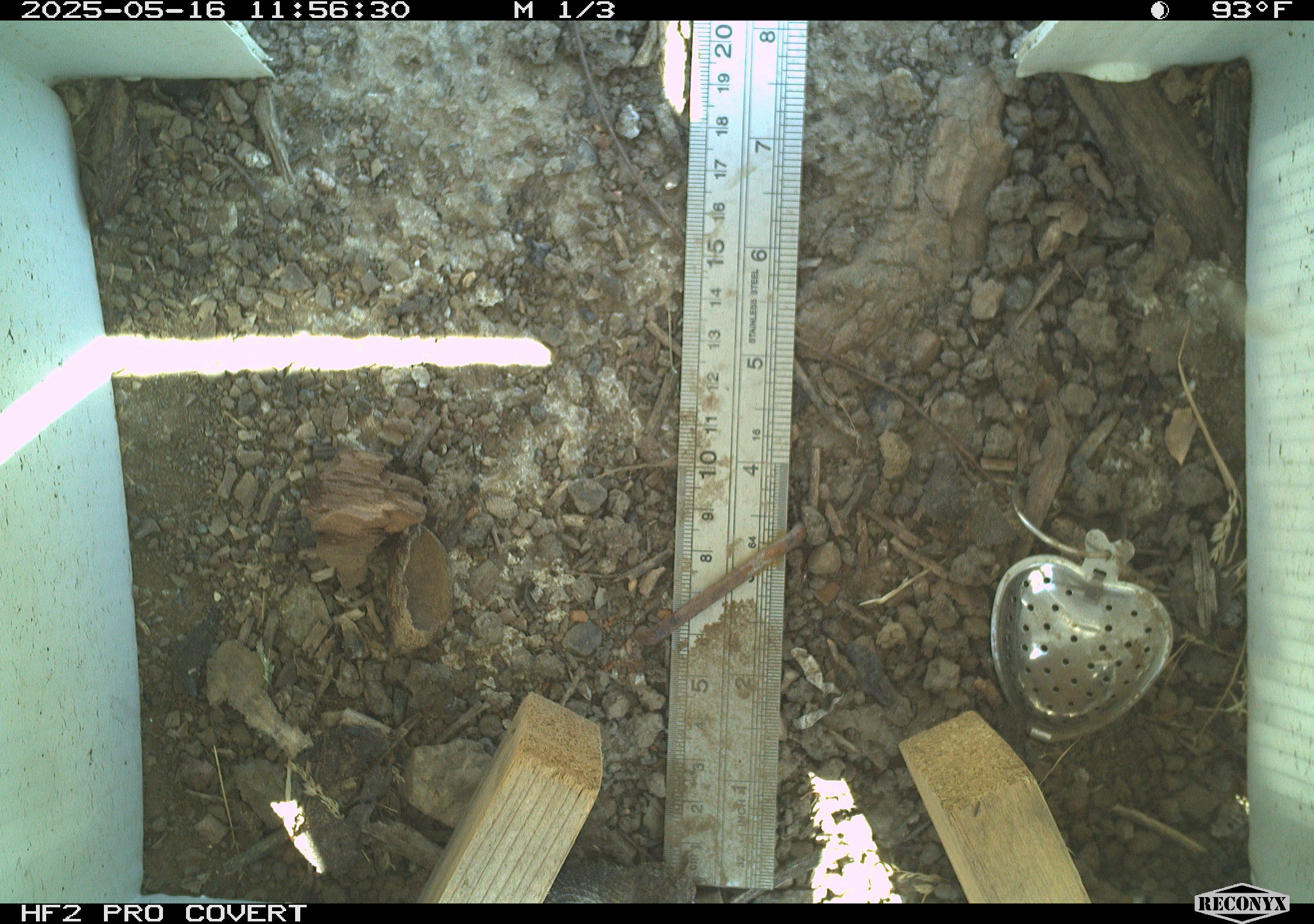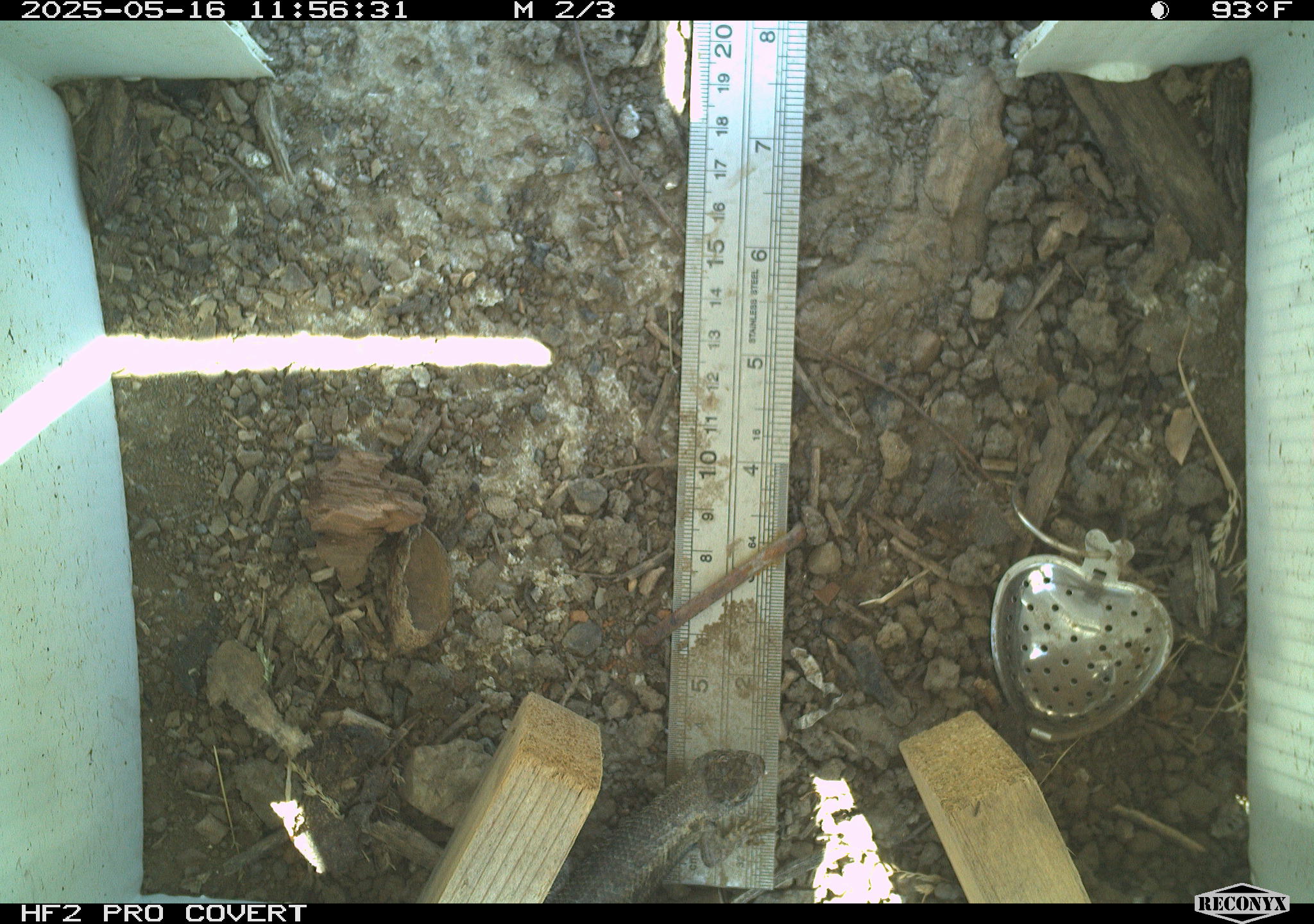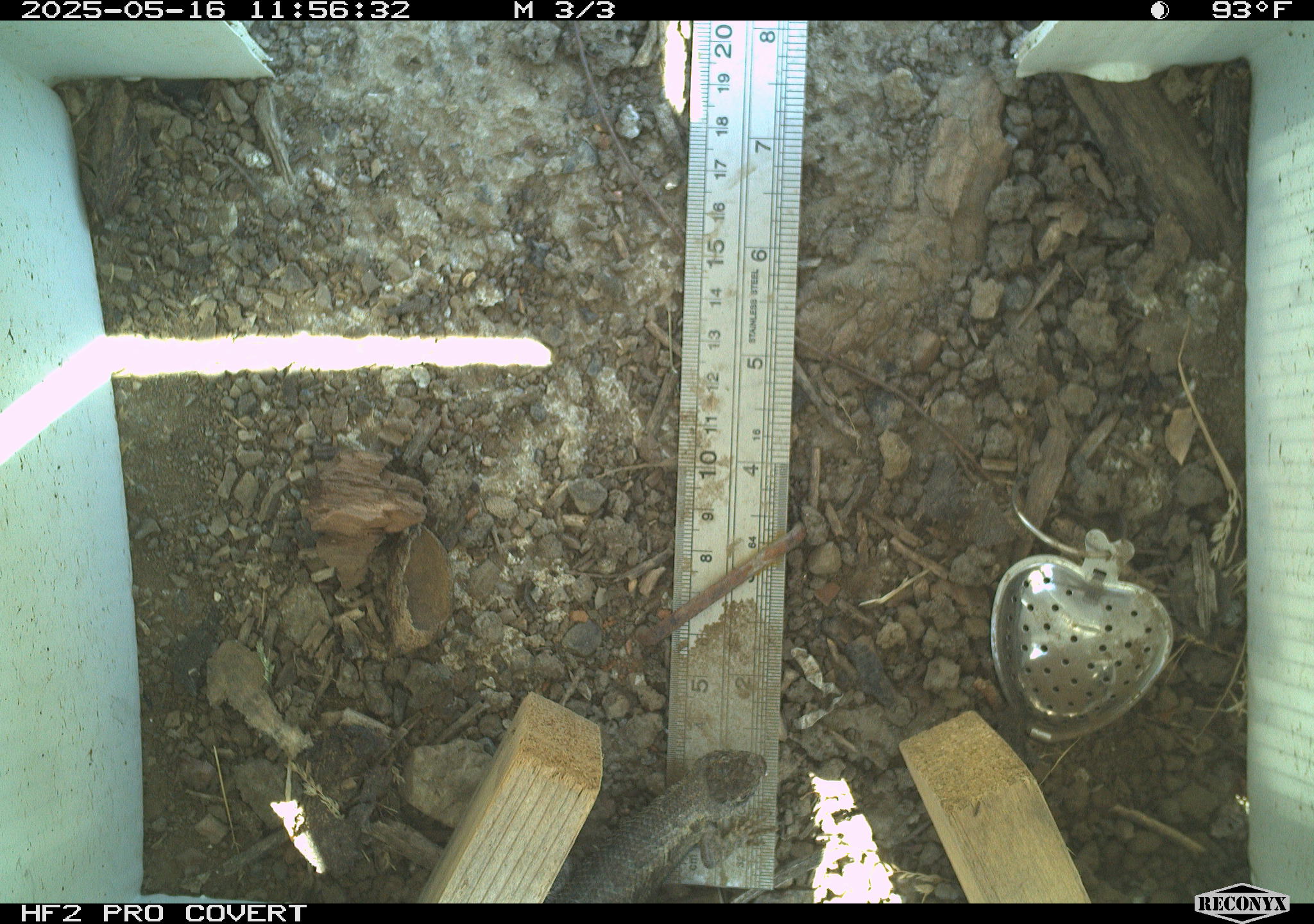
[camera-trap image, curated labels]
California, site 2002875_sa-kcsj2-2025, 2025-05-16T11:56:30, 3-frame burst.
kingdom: Animalia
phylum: Chordata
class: Reptilia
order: Squamata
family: Phrynosomatidae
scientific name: Phrynosomatidae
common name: north american spiny lizards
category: sceloporus/uta species